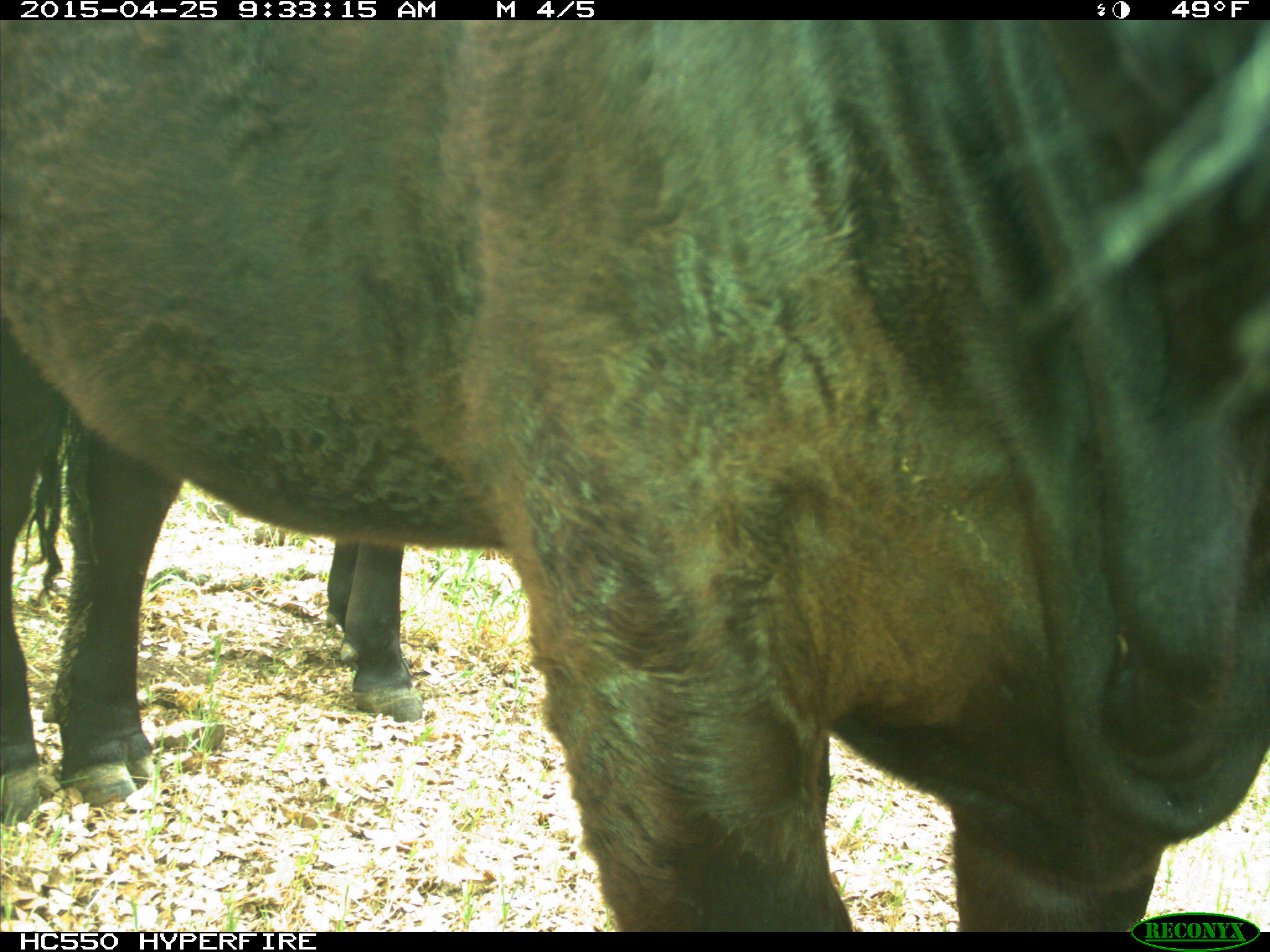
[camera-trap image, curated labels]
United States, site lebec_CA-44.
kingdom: Animalia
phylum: Chordata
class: Mammalia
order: Artiodactyla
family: Suidae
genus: Sus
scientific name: Sus scrofa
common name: wild boar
Sus scrofa (wild boar).